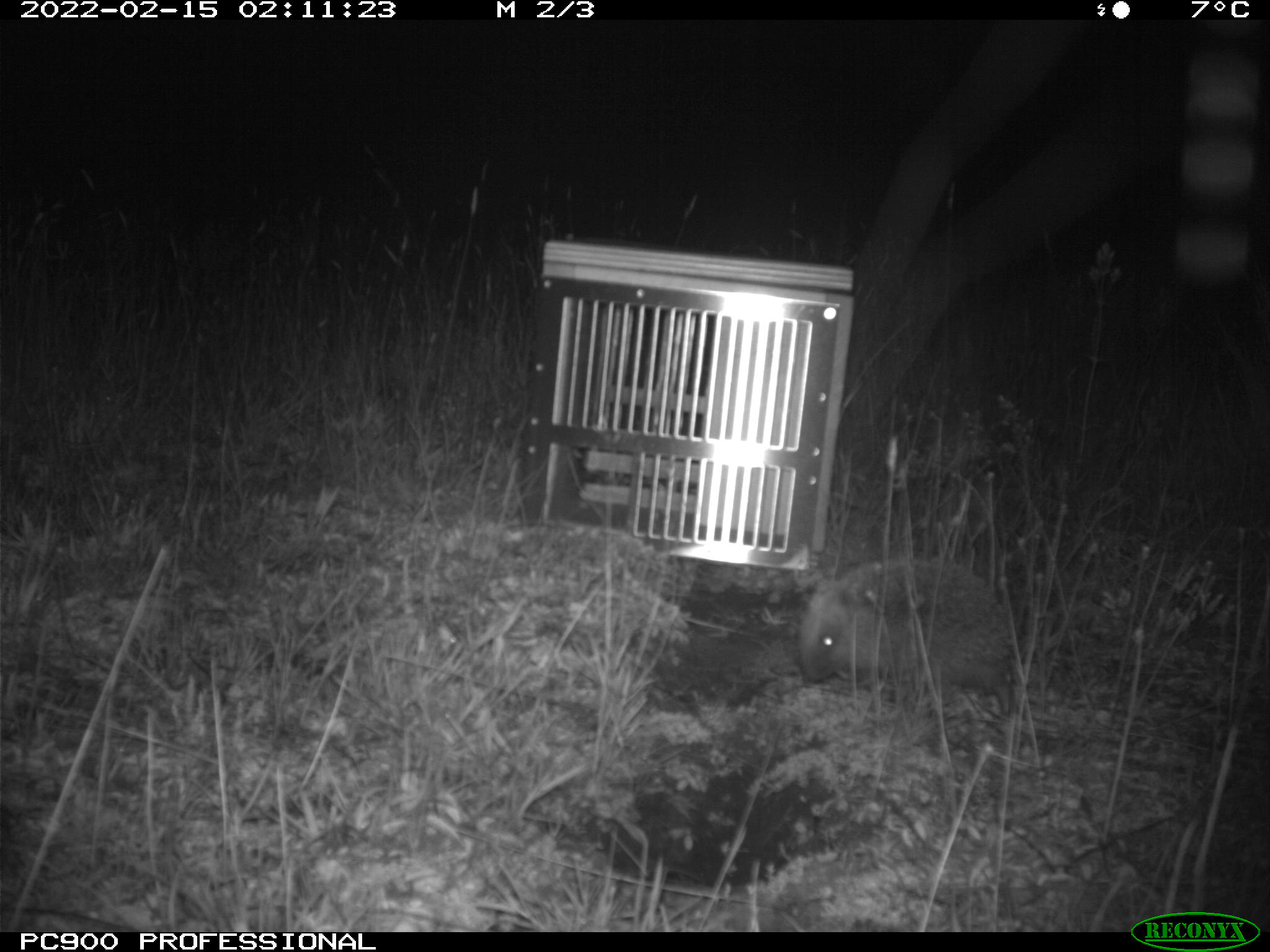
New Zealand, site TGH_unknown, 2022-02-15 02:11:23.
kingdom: Animalia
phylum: Chordata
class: Mammalia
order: Eulipotyphla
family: Erinaceidae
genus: Erinaceus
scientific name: Erinaceus europaeus europaeus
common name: european hedgehog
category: hedgehog